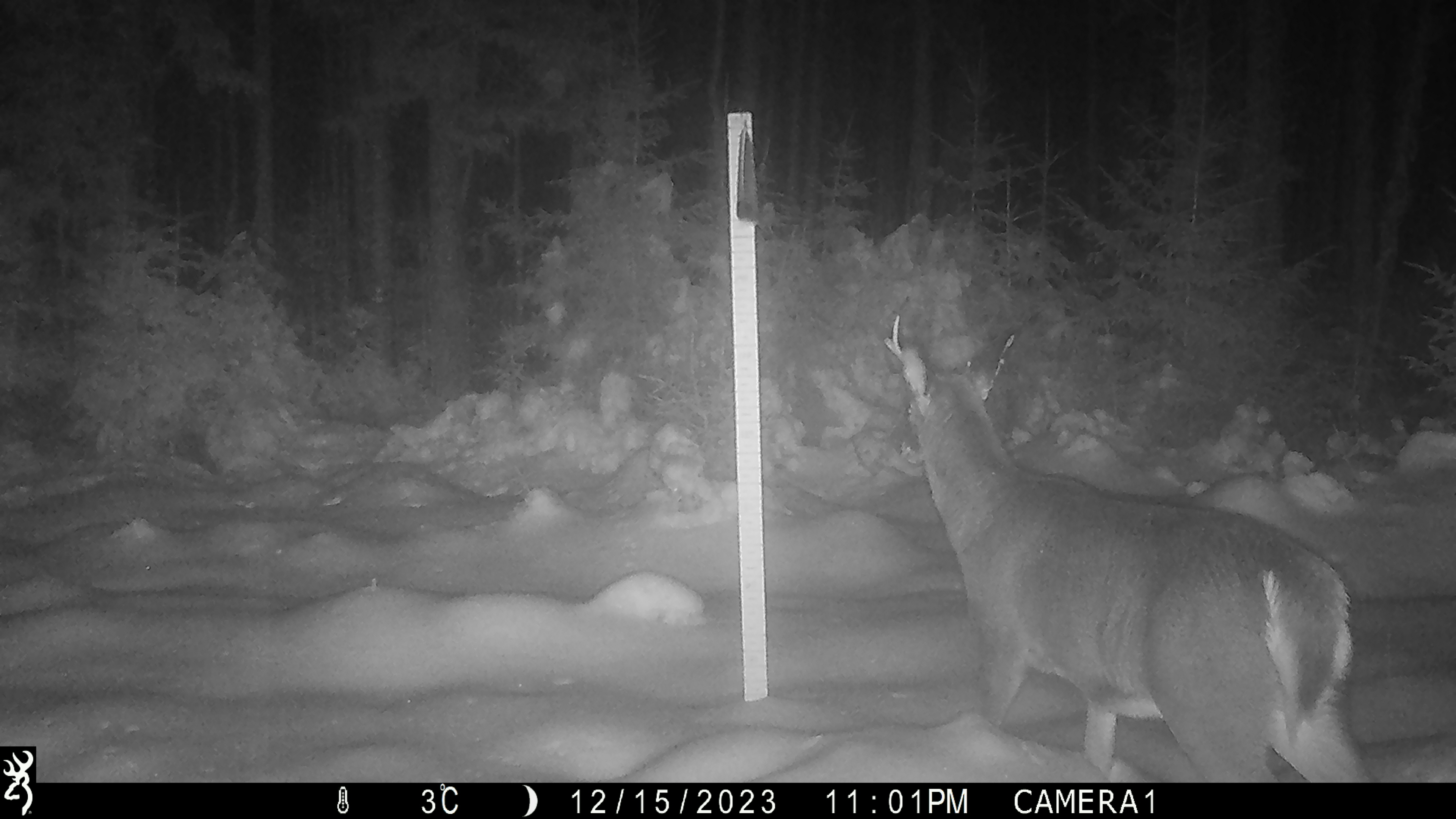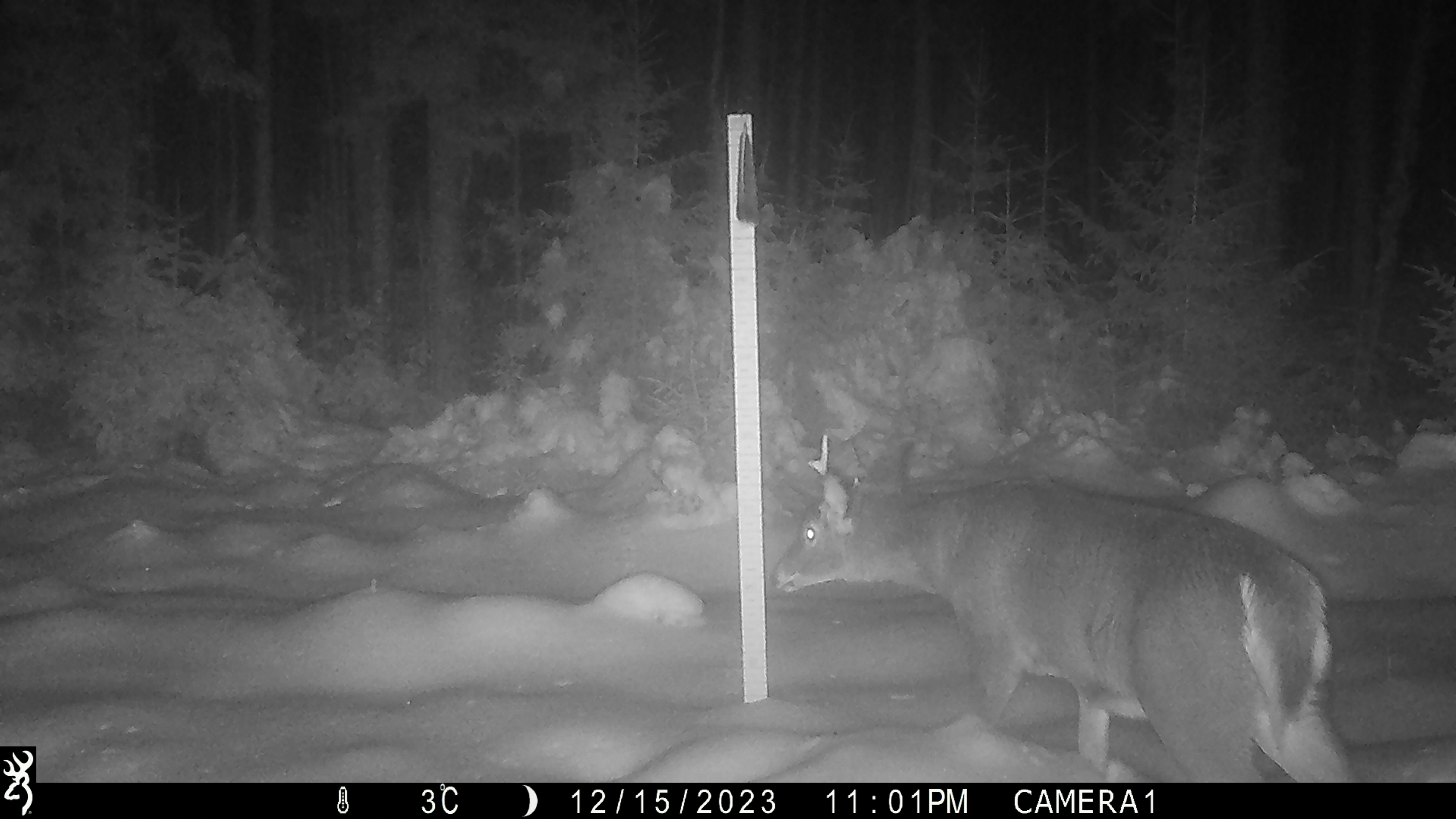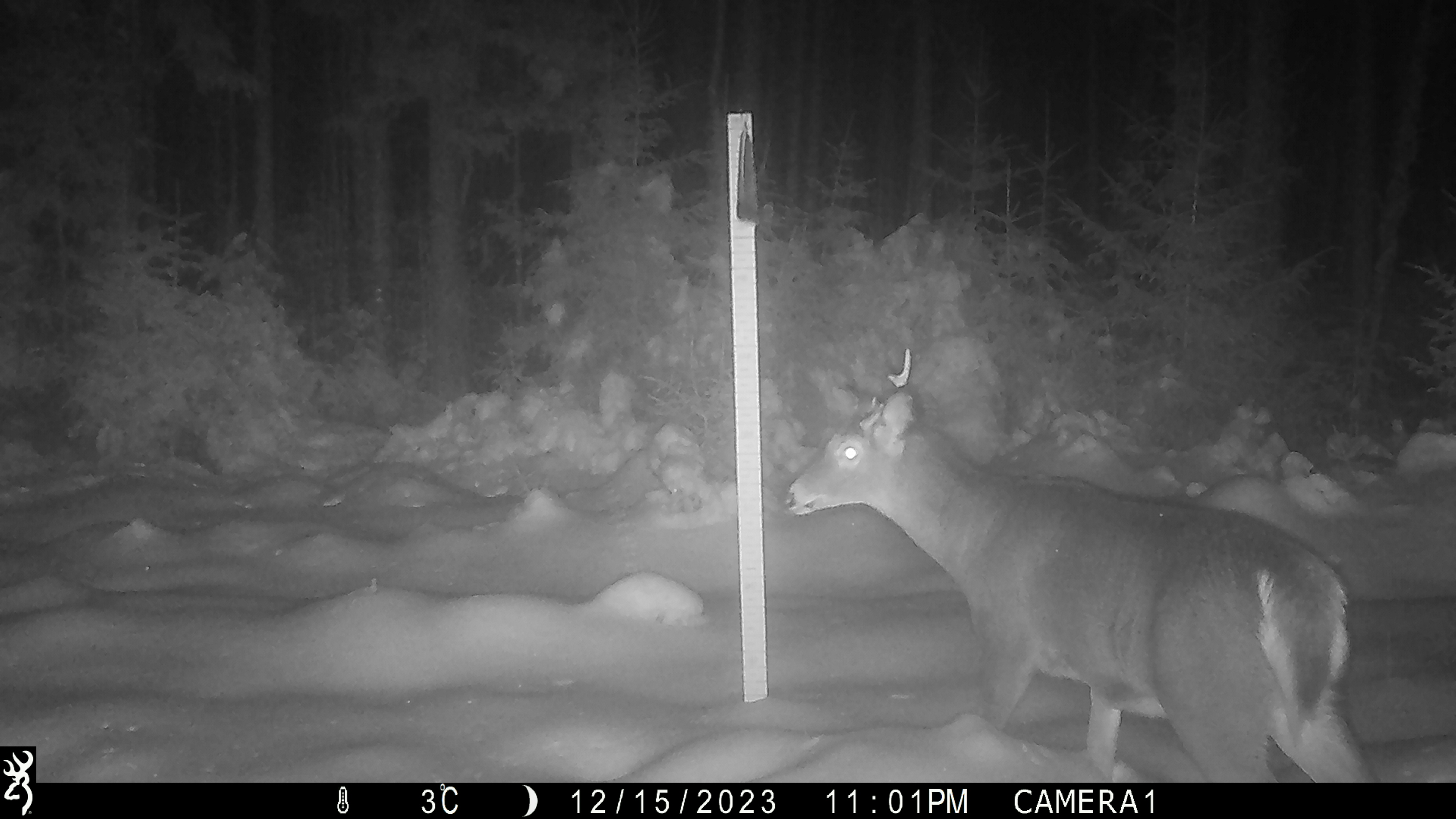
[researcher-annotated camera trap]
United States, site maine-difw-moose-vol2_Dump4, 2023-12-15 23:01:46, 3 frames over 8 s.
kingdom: Animalia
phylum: Chordata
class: Mammalia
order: Artiodactyla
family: Cervidae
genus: Odocoileus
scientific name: Odocoileus virginianus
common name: white-tailed deer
White-tailed deer (Odocoileus virginianus).